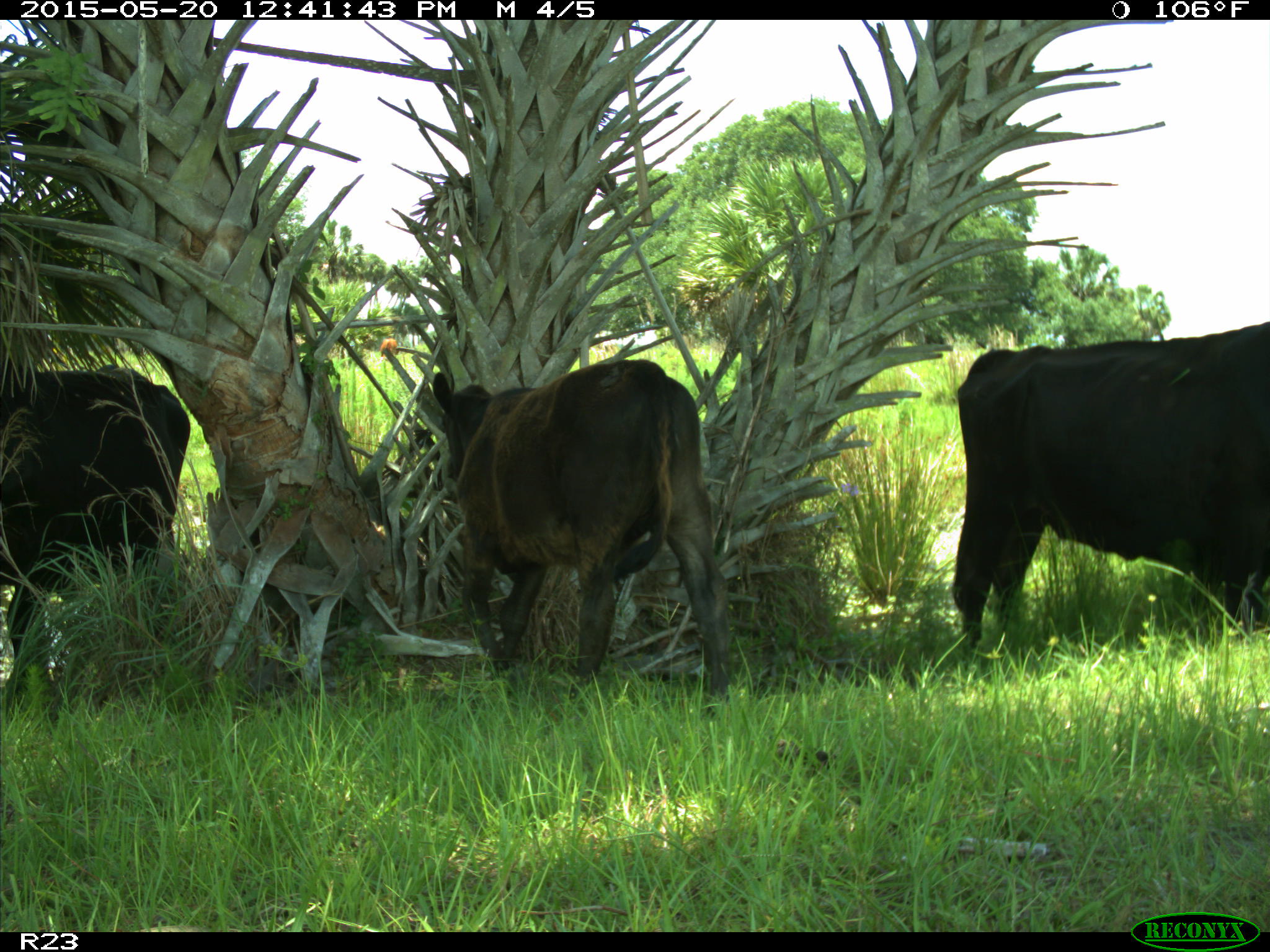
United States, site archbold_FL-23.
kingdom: Animalia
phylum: Chordata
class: Mammalia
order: Artiodactyla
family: Bovidae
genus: Bos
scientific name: Bos taurus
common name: domestic cow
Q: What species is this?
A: Bos taurus (domestic cow).